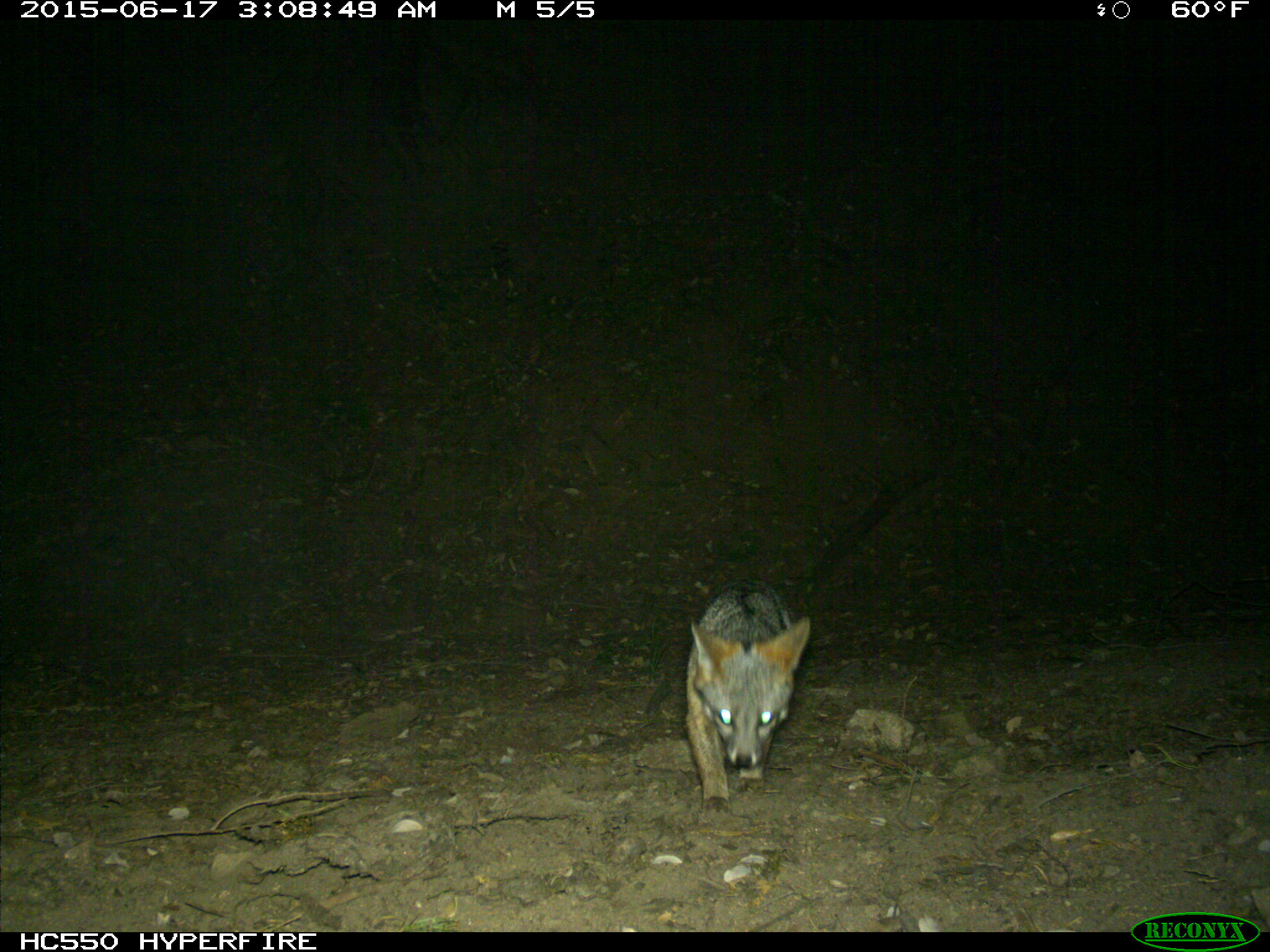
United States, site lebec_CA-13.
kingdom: Animalia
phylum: Chordata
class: Mammalia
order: Carnivora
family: Canidae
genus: Urocyon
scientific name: Urocyon cinereoargenteus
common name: gray fox